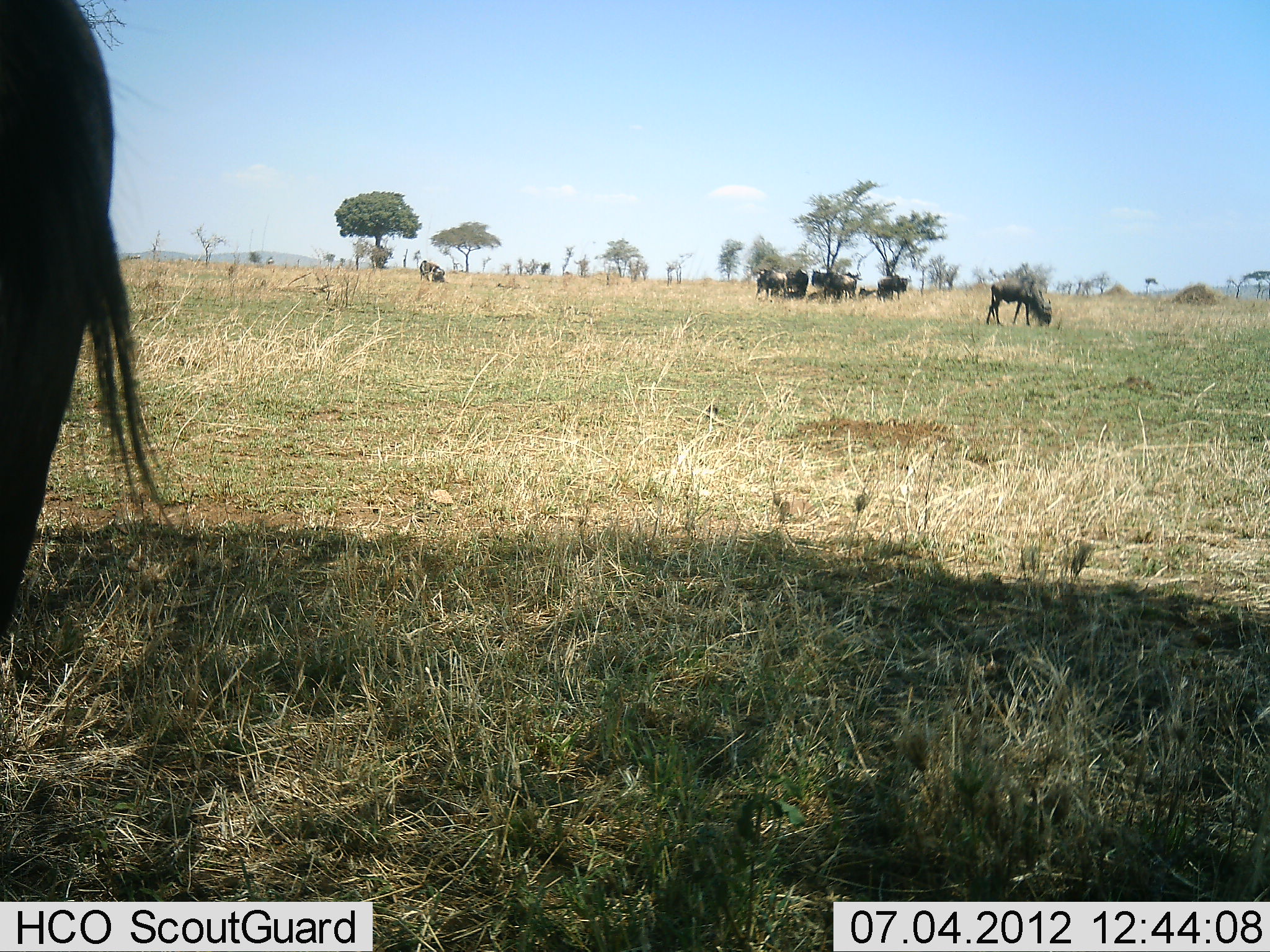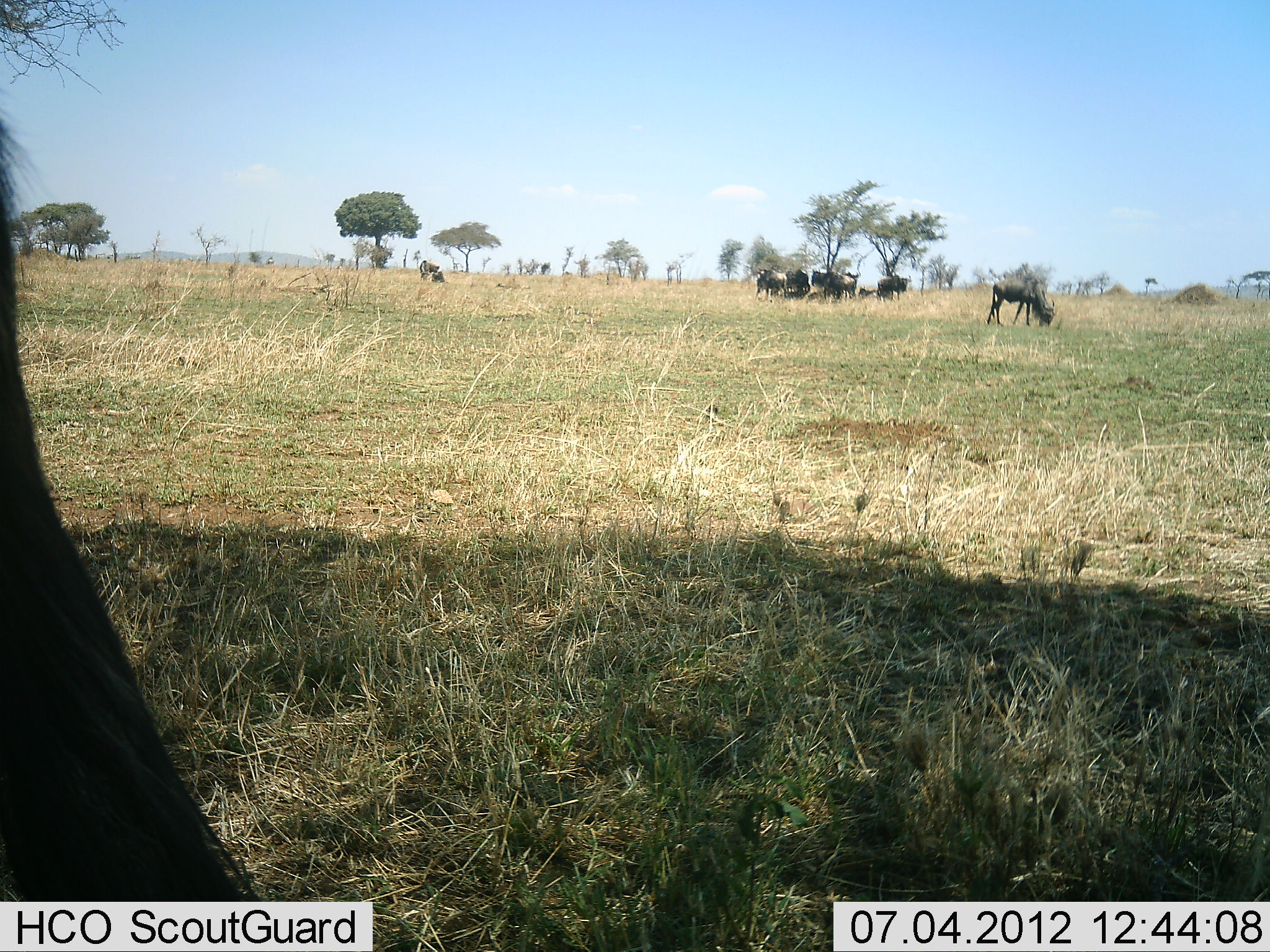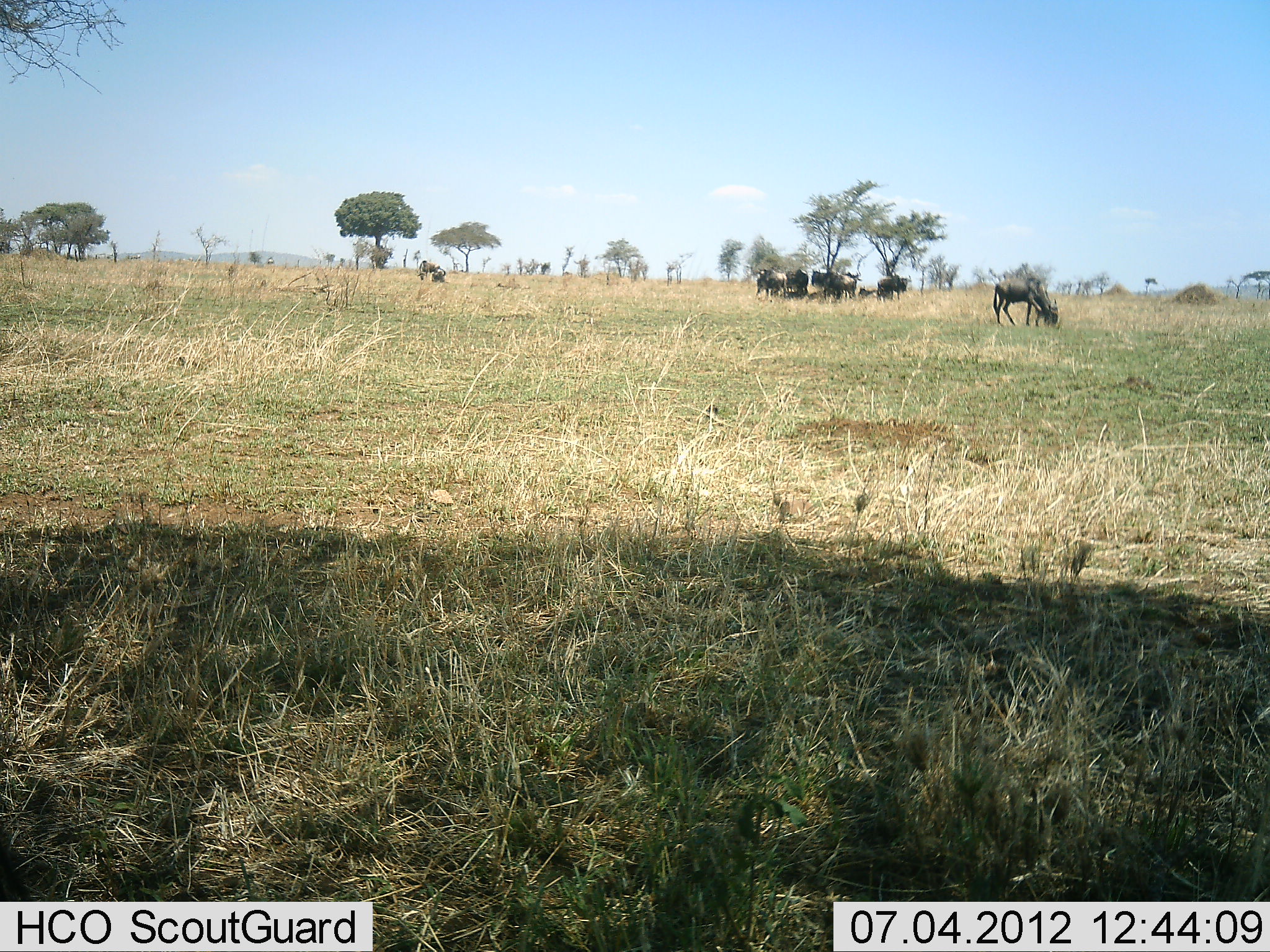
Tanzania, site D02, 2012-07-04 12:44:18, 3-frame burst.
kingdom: Animalia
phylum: Chordata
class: Mammalia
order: Artiodactyla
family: Bovidae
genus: Connochaetes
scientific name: Connochaetes taurinus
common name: blue wildebeest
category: wildebeest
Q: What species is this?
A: Wildebeest (blue wildebeest) (Connochaetes taurinus).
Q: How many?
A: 8.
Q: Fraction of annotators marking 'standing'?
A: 70%.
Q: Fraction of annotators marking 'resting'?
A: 50%.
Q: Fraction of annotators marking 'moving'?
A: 20%.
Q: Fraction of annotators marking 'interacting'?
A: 0%.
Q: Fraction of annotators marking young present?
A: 10%.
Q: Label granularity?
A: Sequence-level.